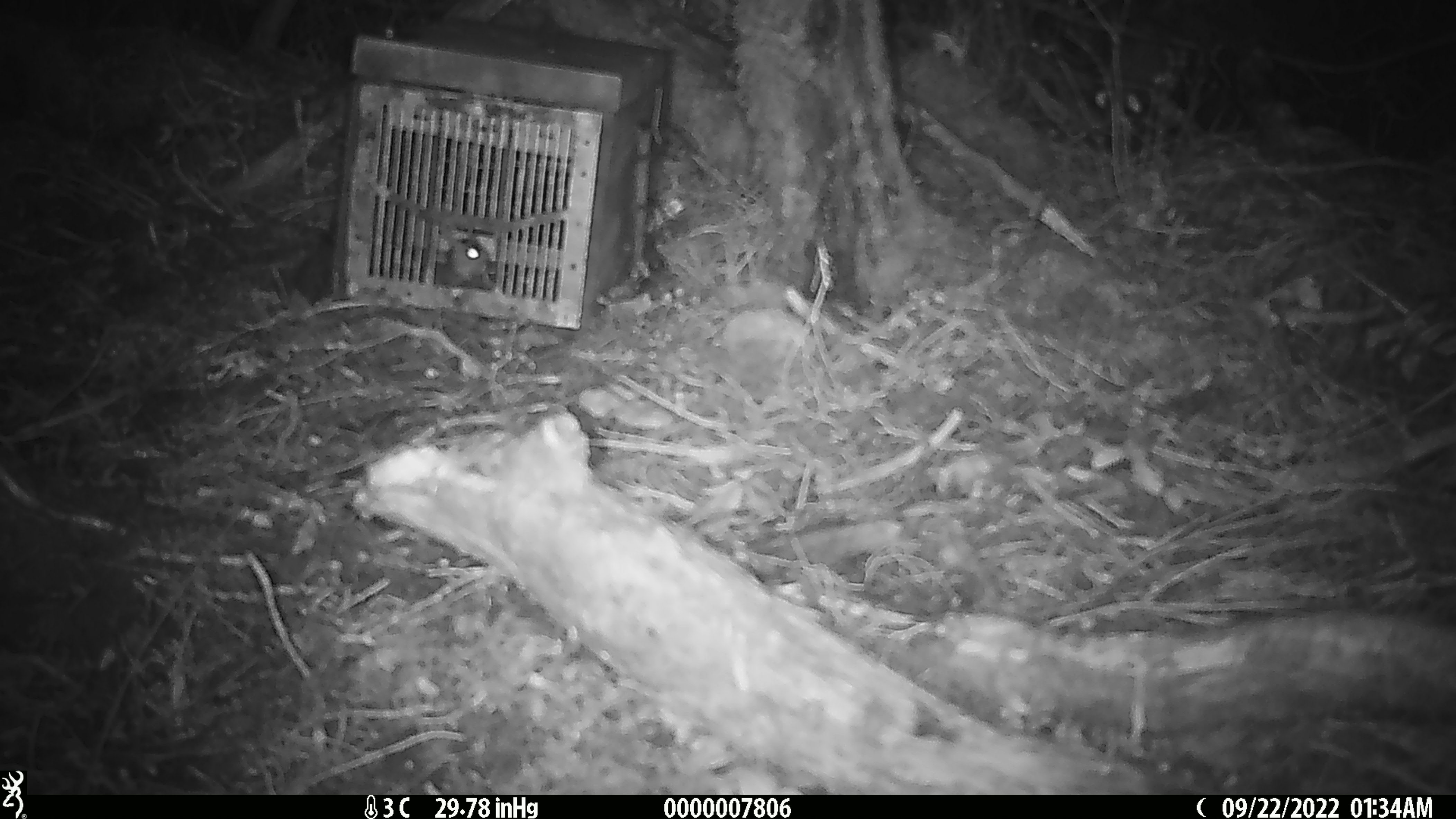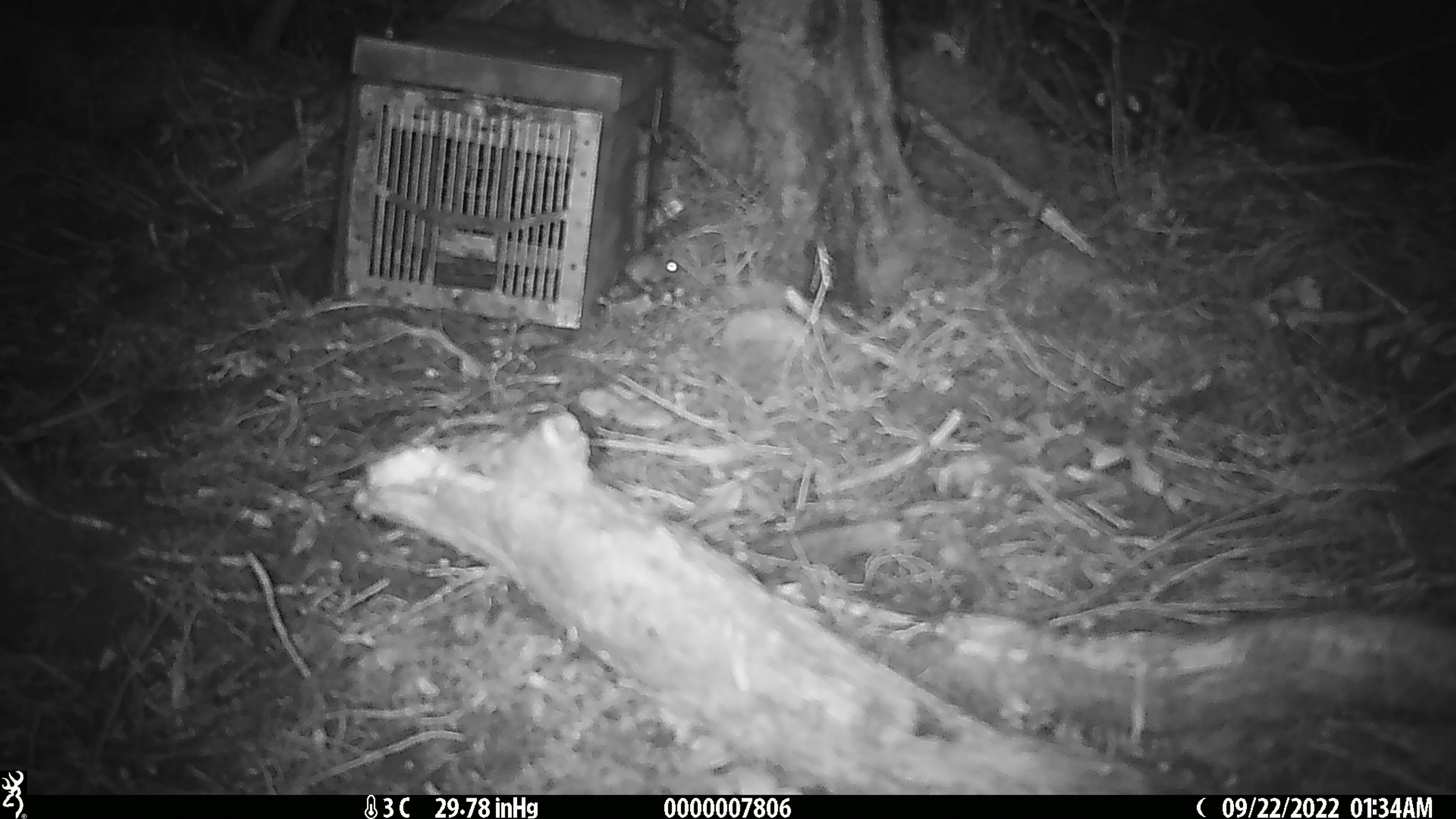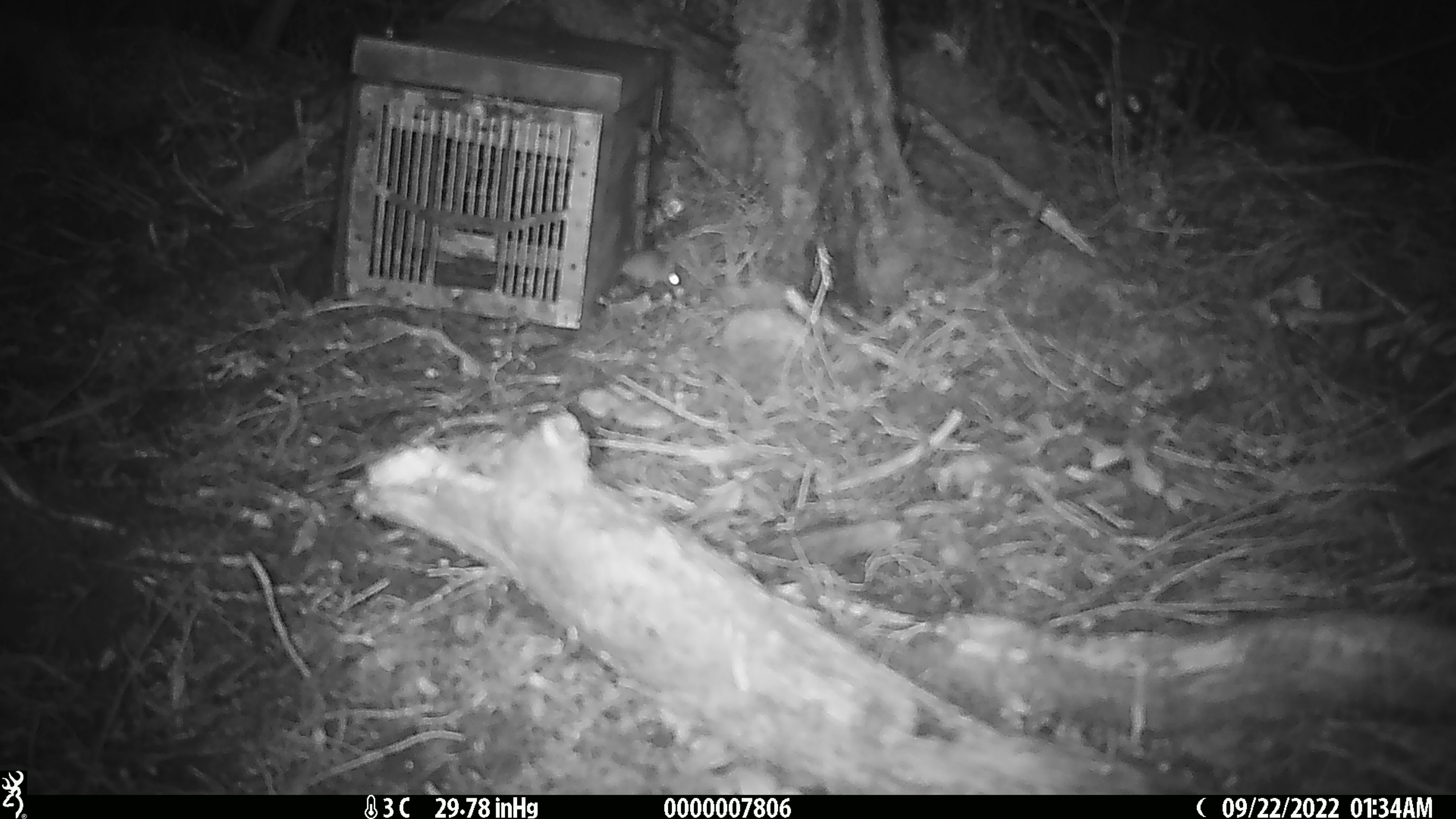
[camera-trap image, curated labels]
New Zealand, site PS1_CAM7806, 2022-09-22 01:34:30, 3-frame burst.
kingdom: Animalia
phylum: Chordata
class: Mammalia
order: Rodentia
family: Muridae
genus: Mus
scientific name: Mus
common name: mouse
Mouse (Mus).